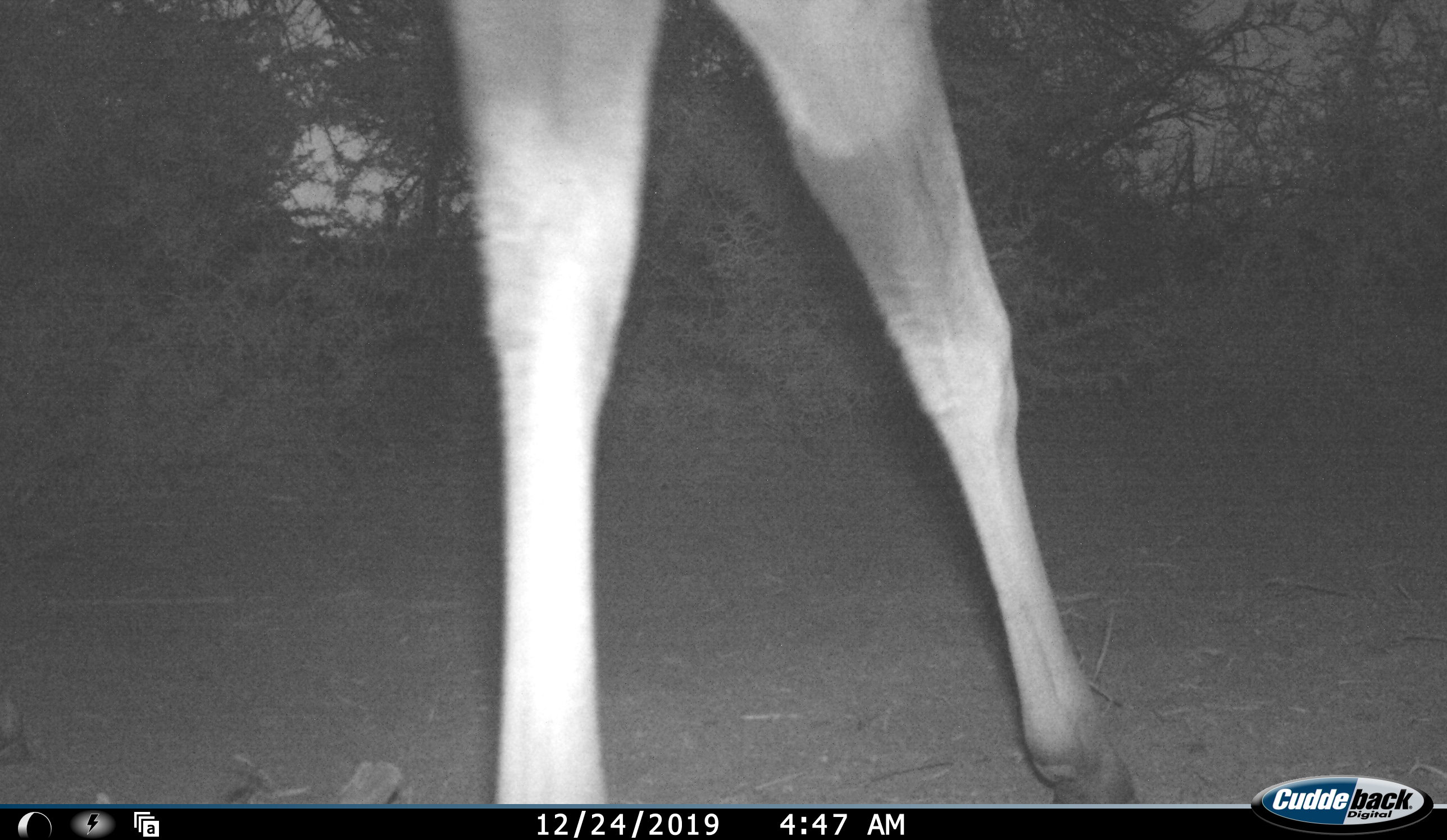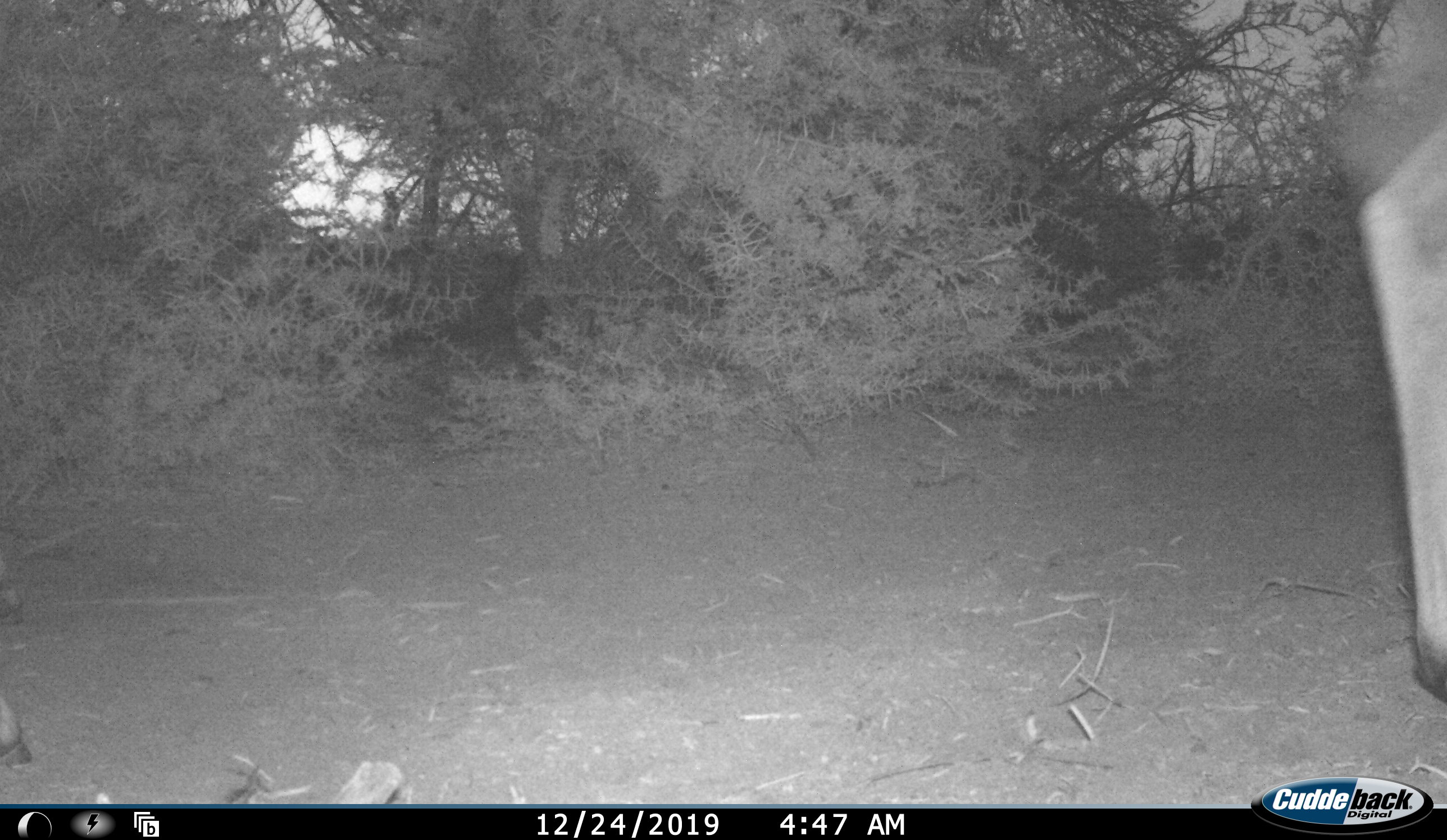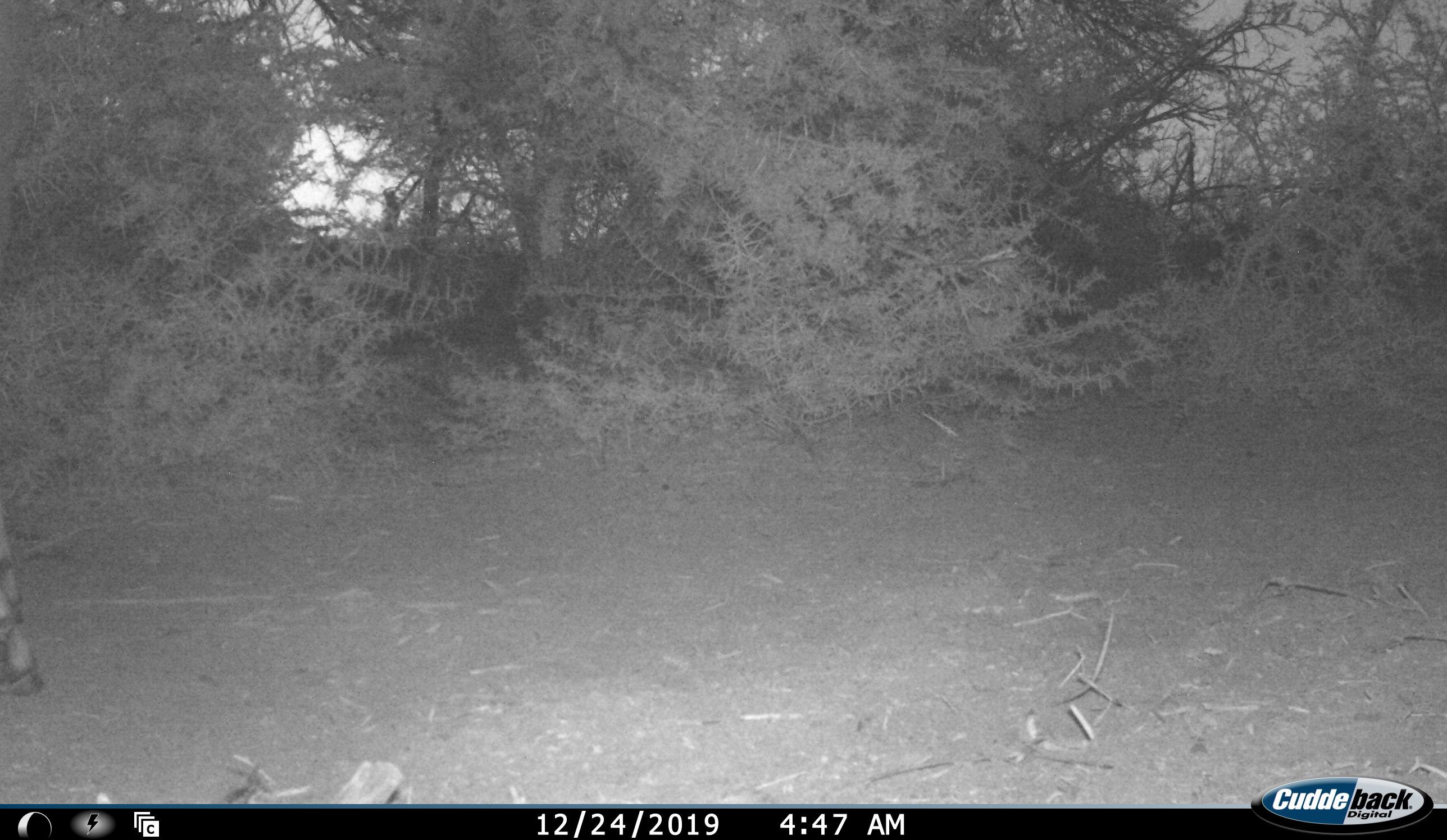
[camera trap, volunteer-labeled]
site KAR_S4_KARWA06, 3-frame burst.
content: unidentified animal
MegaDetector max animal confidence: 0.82